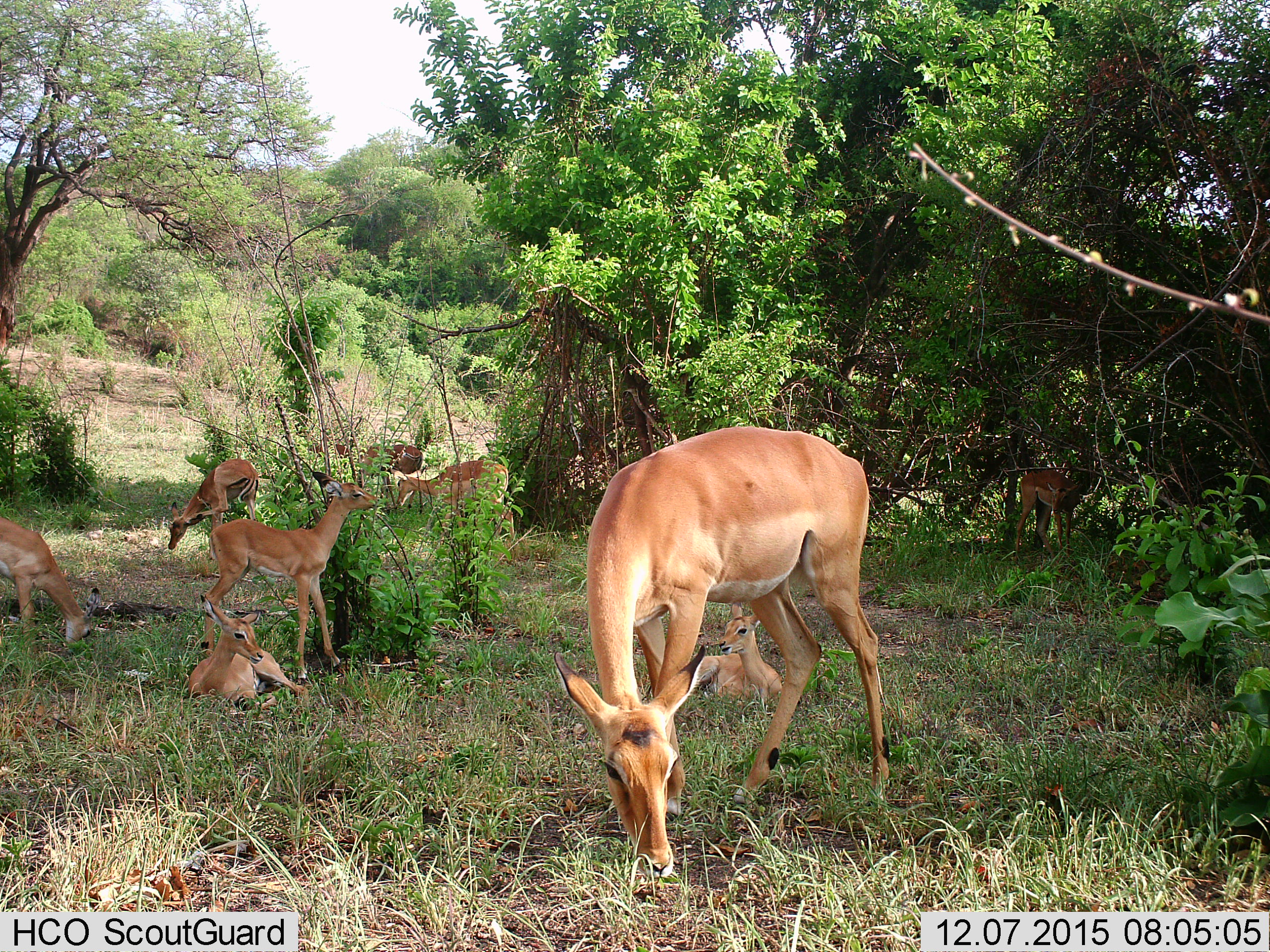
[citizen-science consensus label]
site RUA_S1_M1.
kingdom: Animalia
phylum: Chordata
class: Mammalia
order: Artiodactyla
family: Bovidae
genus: Aepyceros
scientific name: Aepyceros melampus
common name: impala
Impala (Aepyceros melampus), count 10. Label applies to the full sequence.